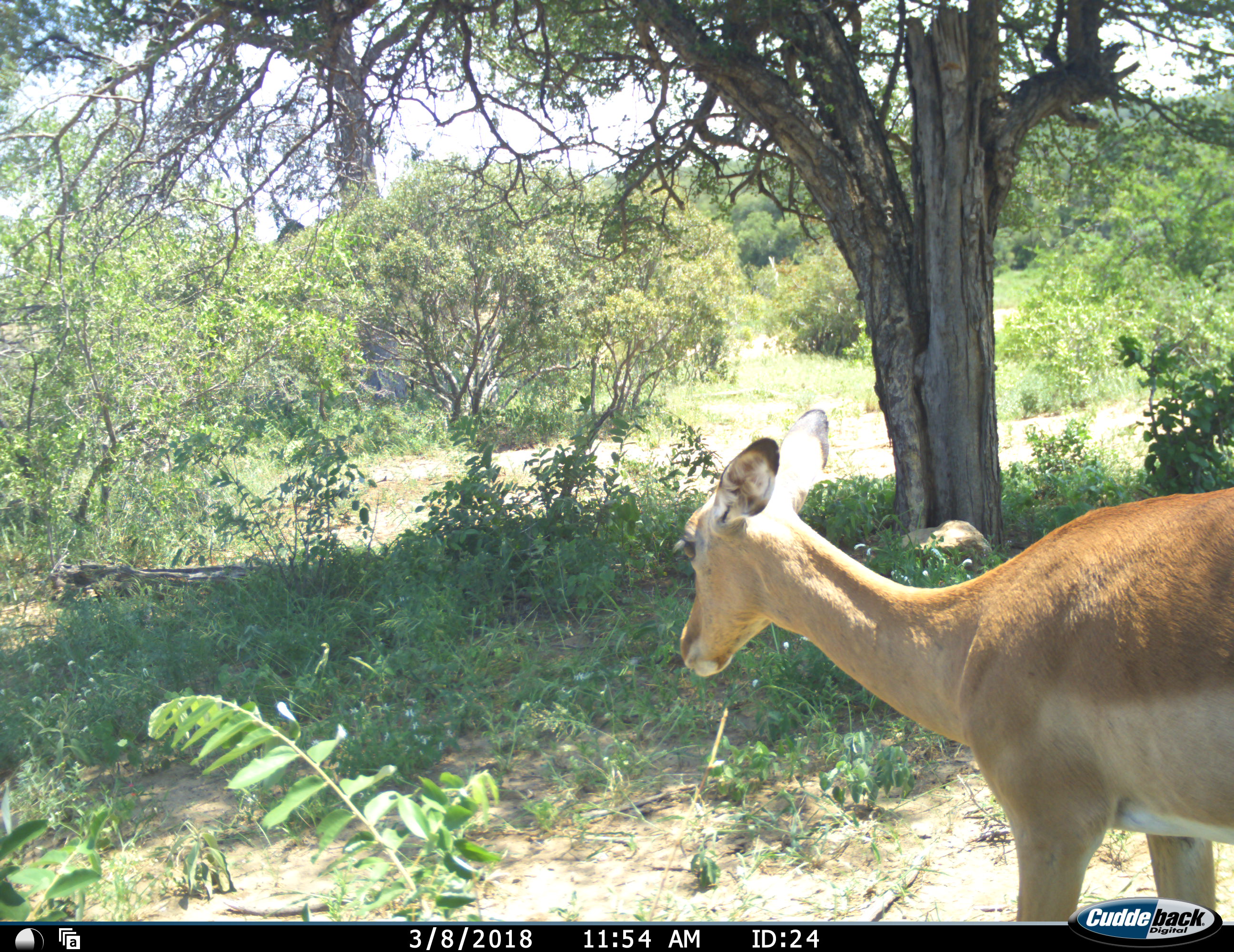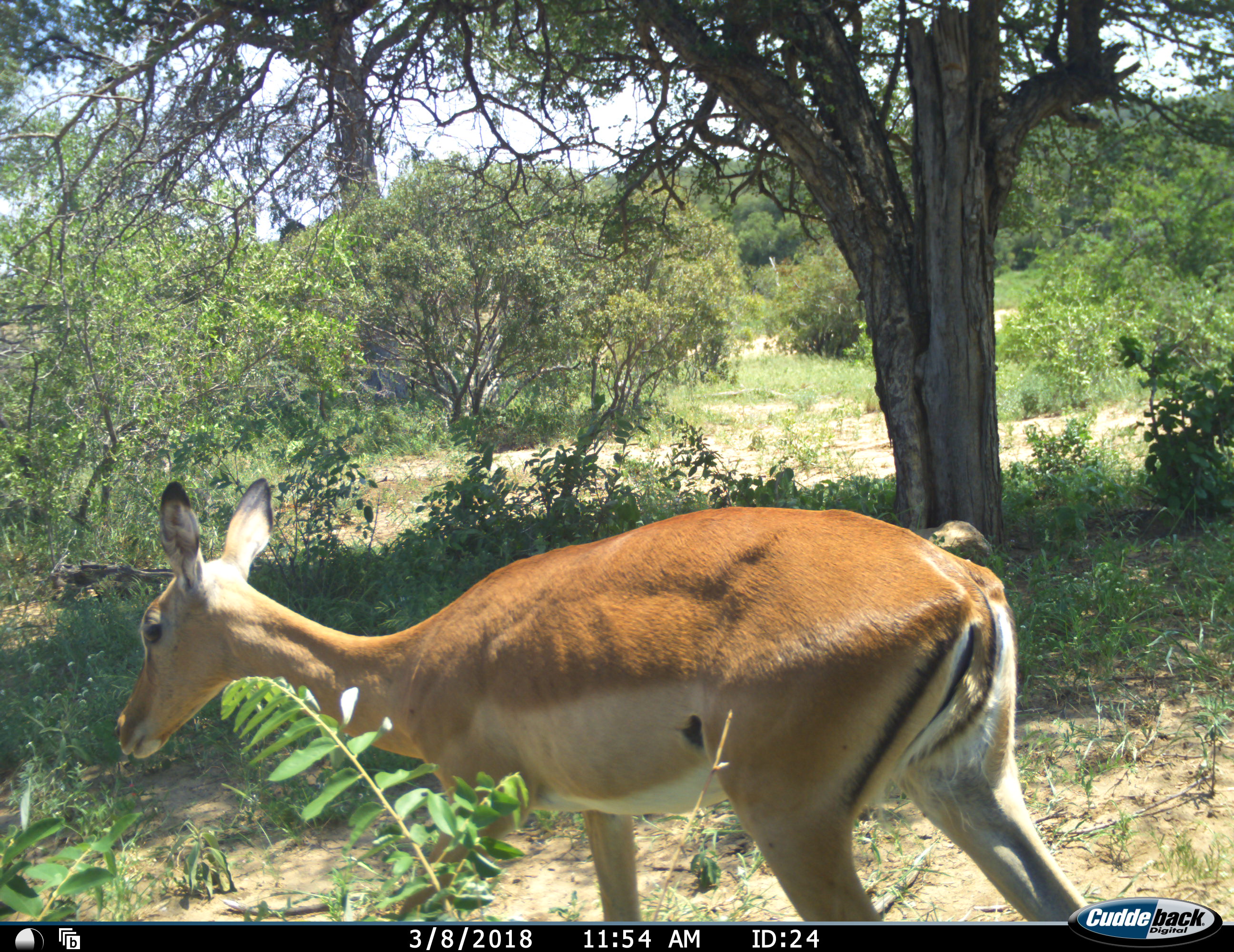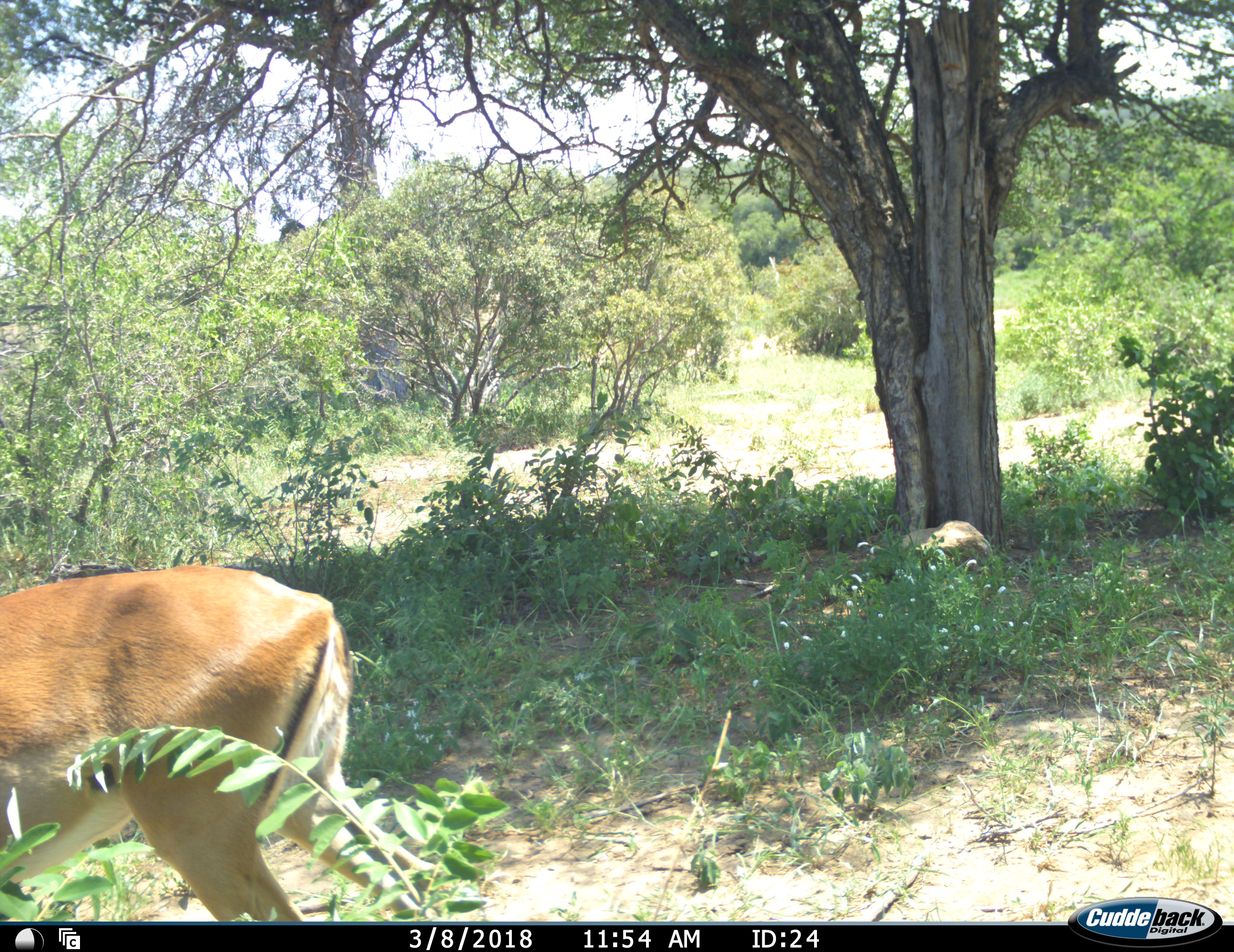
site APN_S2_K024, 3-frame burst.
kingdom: Animalia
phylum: Chordata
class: Mammalia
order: Artiodactyla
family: Bovidae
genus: Aepyceros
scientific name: Aepyceros melampus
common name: impala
Impala (Aepyceros melampus), count 1. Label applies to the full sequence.